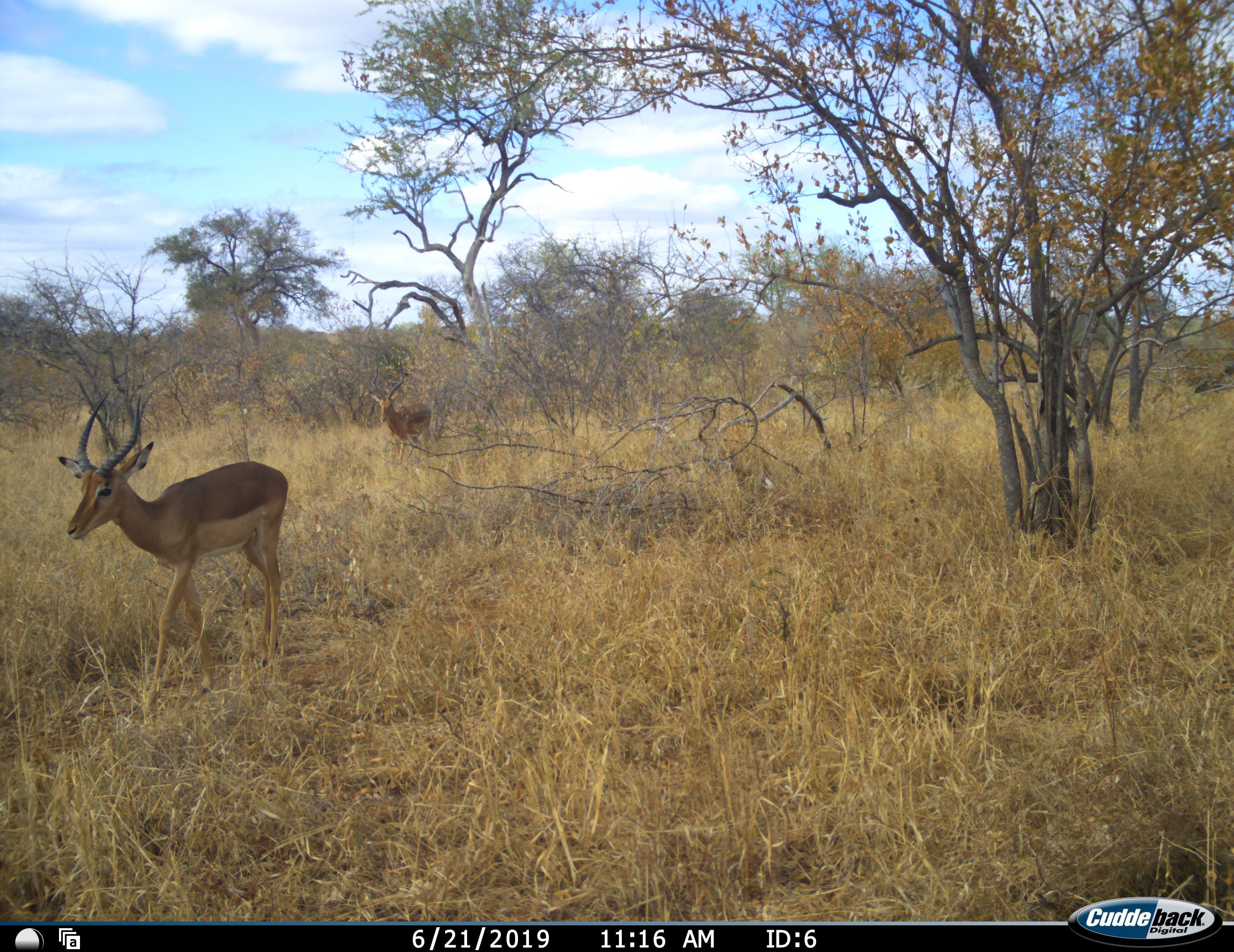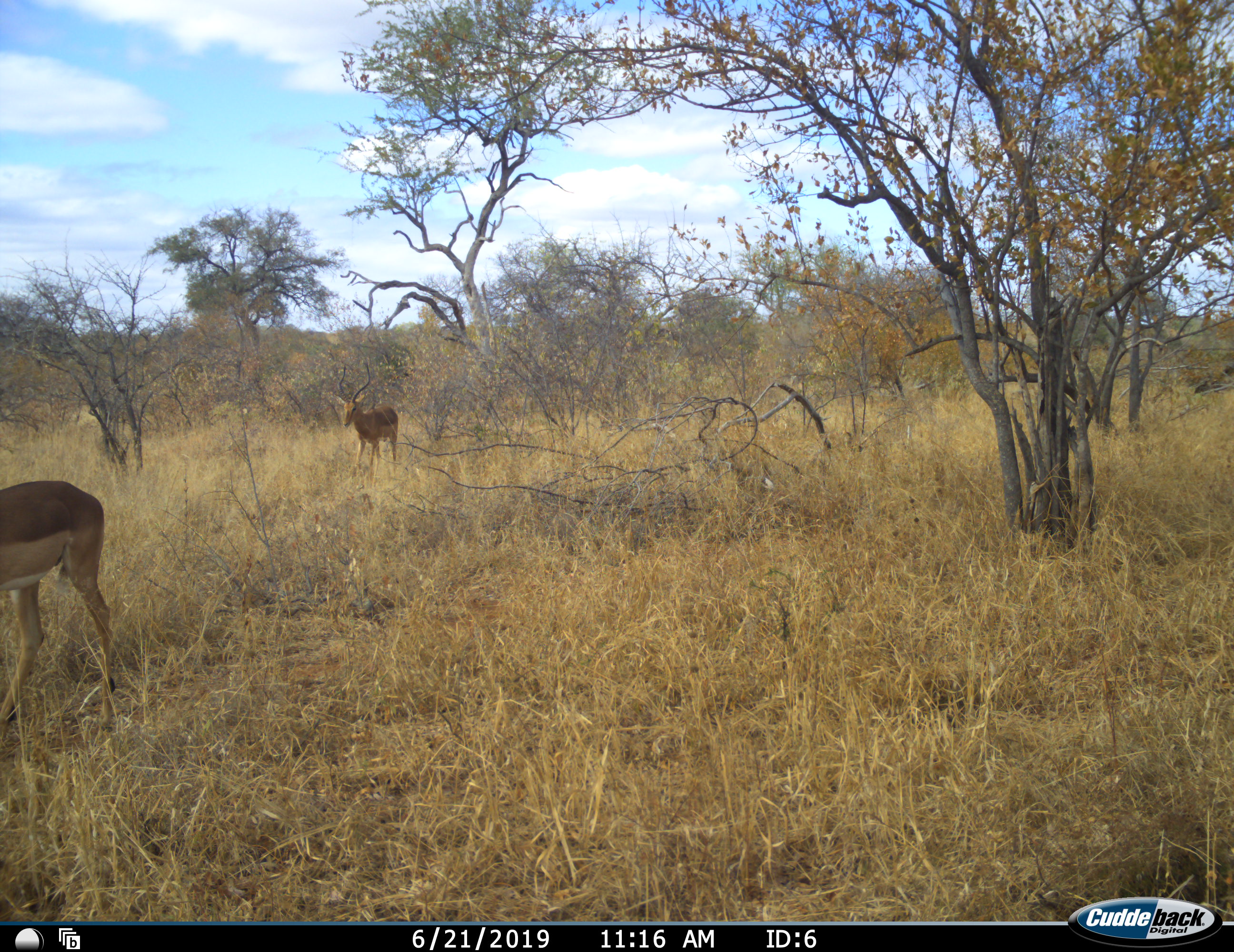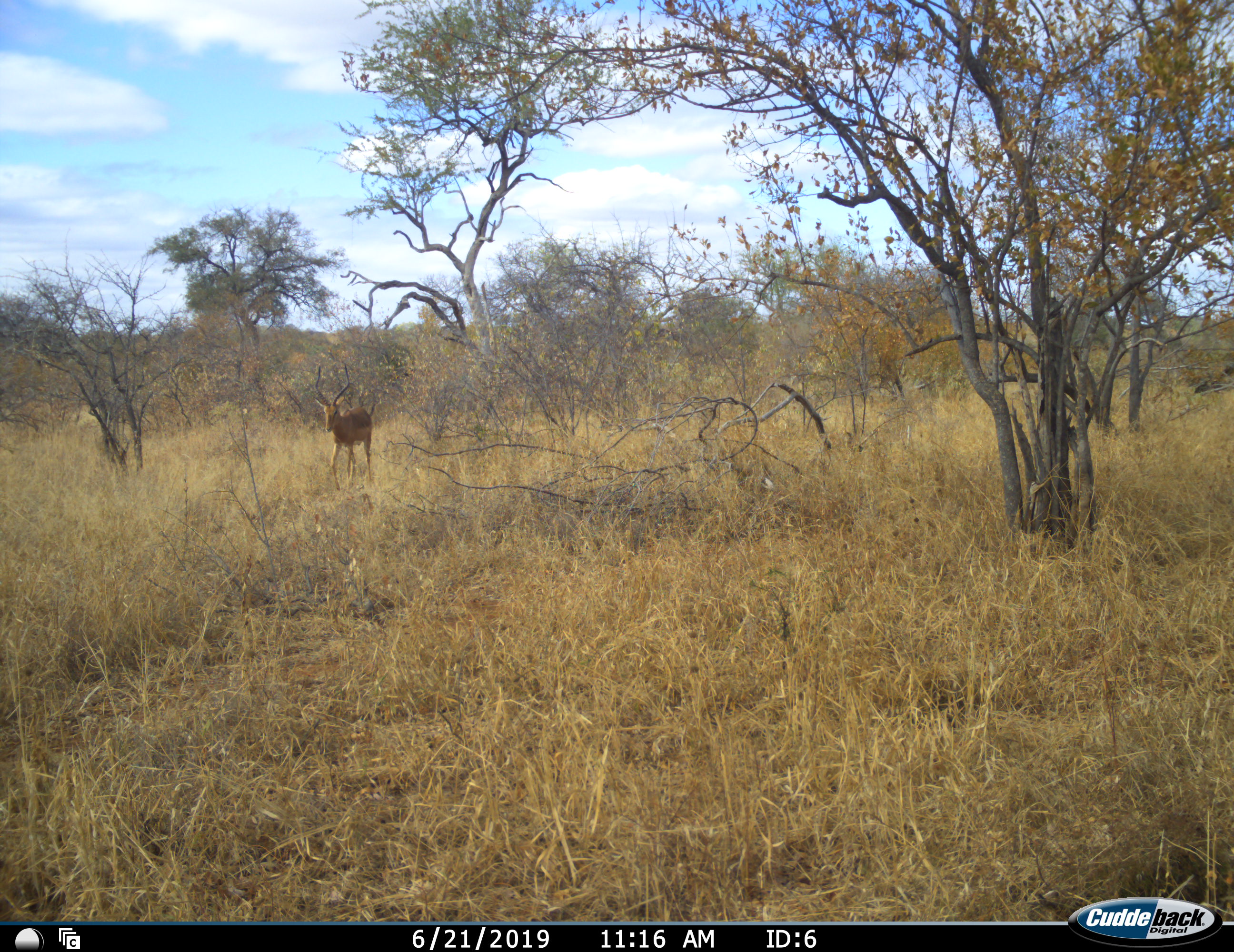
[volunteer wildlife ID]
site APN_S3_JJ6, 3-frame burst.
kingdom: Animalia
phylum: Chordata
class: Mammalia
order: Artiodactyla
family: Bovidae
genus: Aepyceros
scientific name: Aepyceros melampus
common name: impala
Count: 2.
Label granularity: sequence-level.